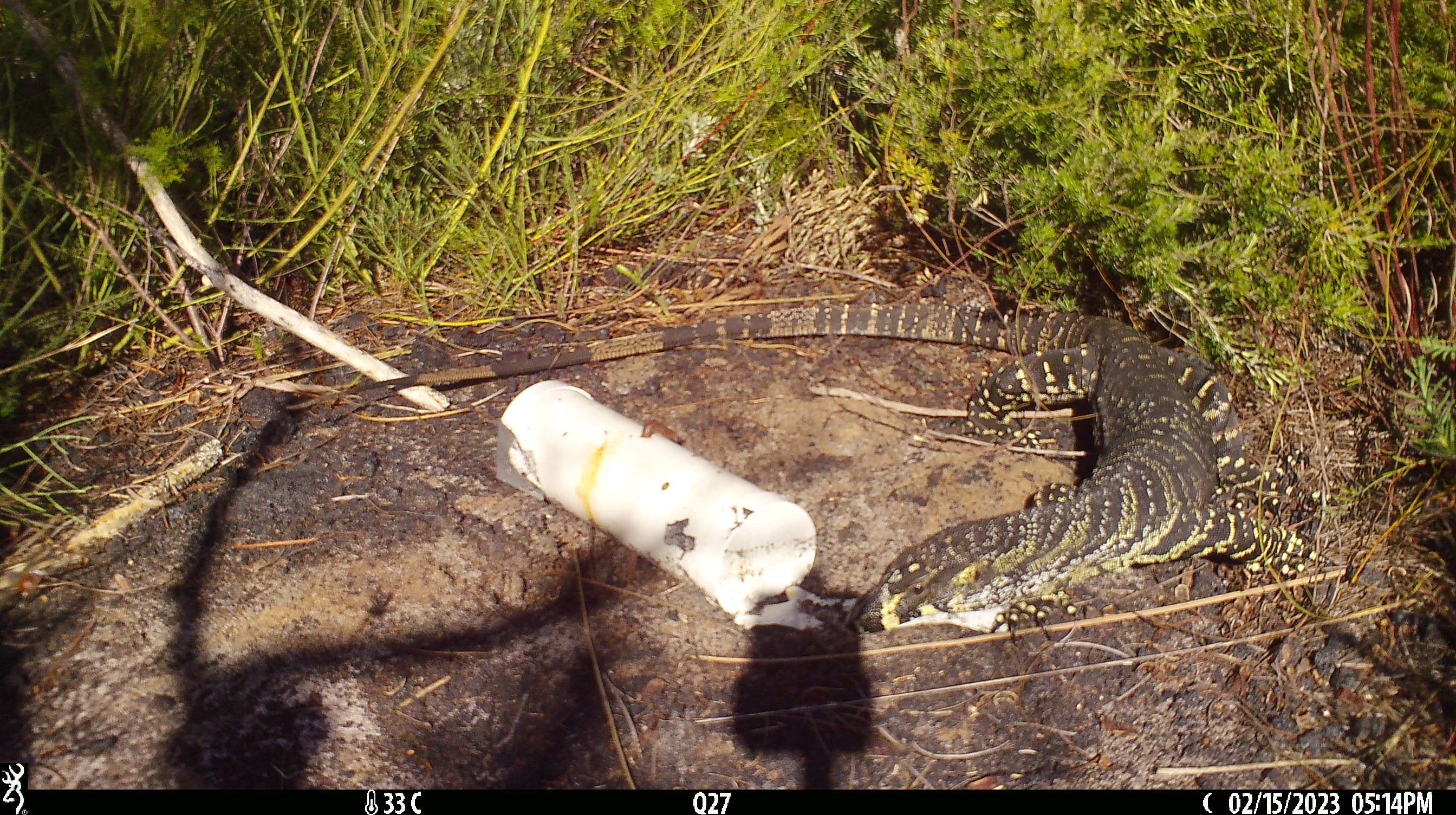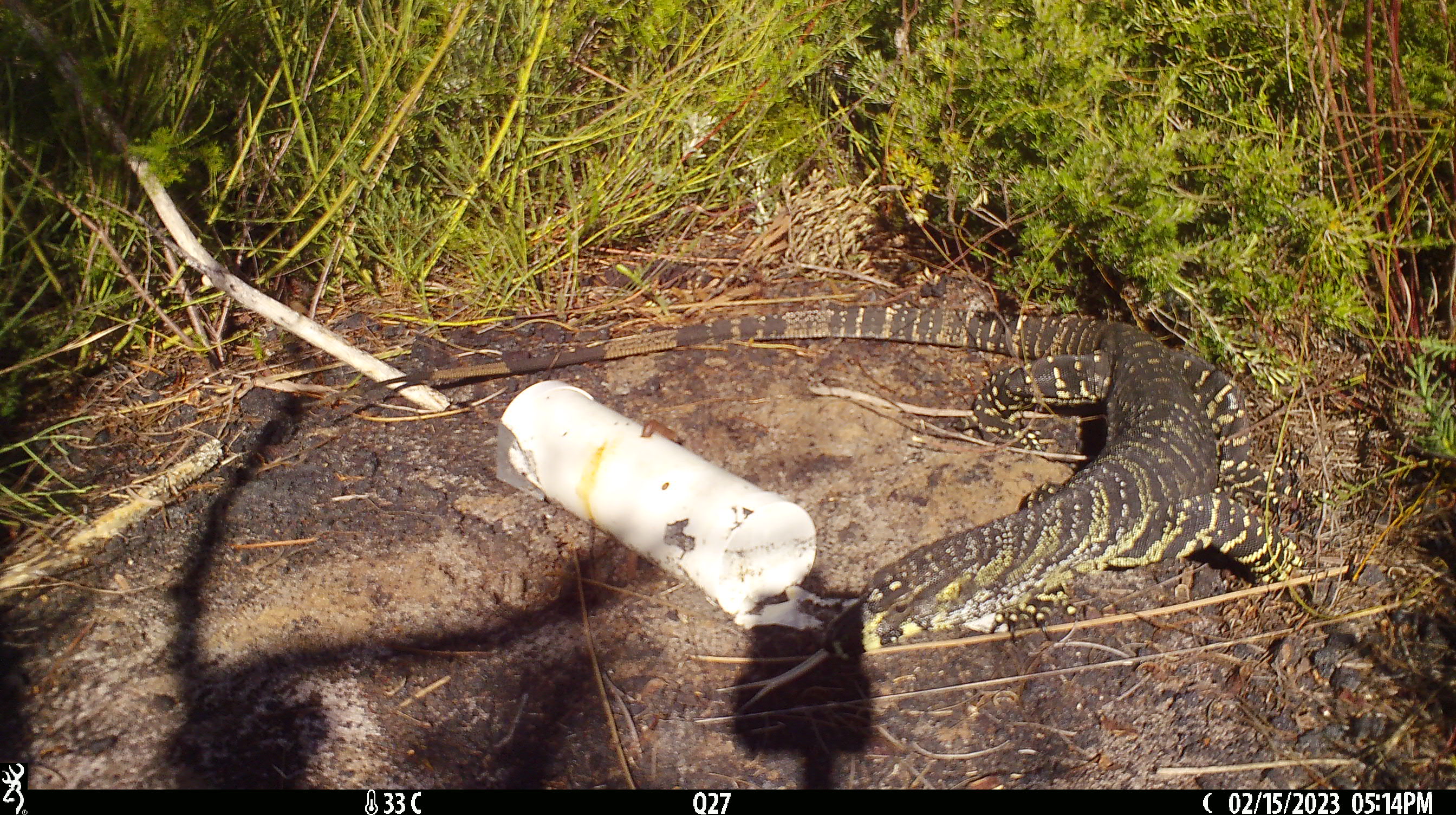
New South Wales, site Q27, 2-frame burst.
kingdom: Animalia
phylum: Chordata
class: Reptilia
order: Squamata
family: Varanidae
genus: Varanus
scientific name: Varanus varius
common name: lace monitor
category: goanna